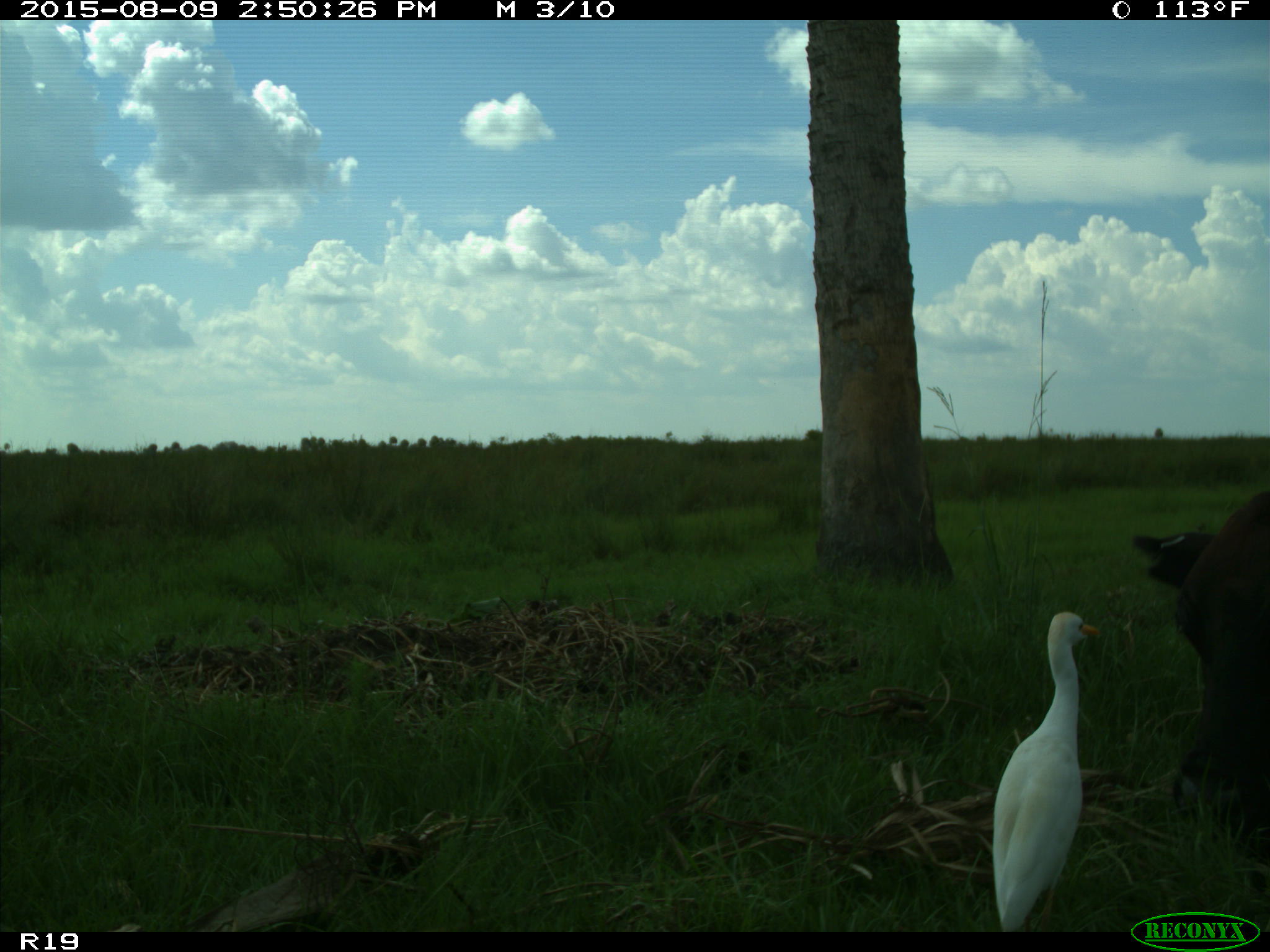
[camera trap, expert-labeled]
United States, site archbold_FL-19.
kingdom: Animalia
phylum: Chordata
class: Mammalia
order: Artiodactyla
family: Bovidae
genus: Bos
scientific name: Bos taurus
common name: domestic cow